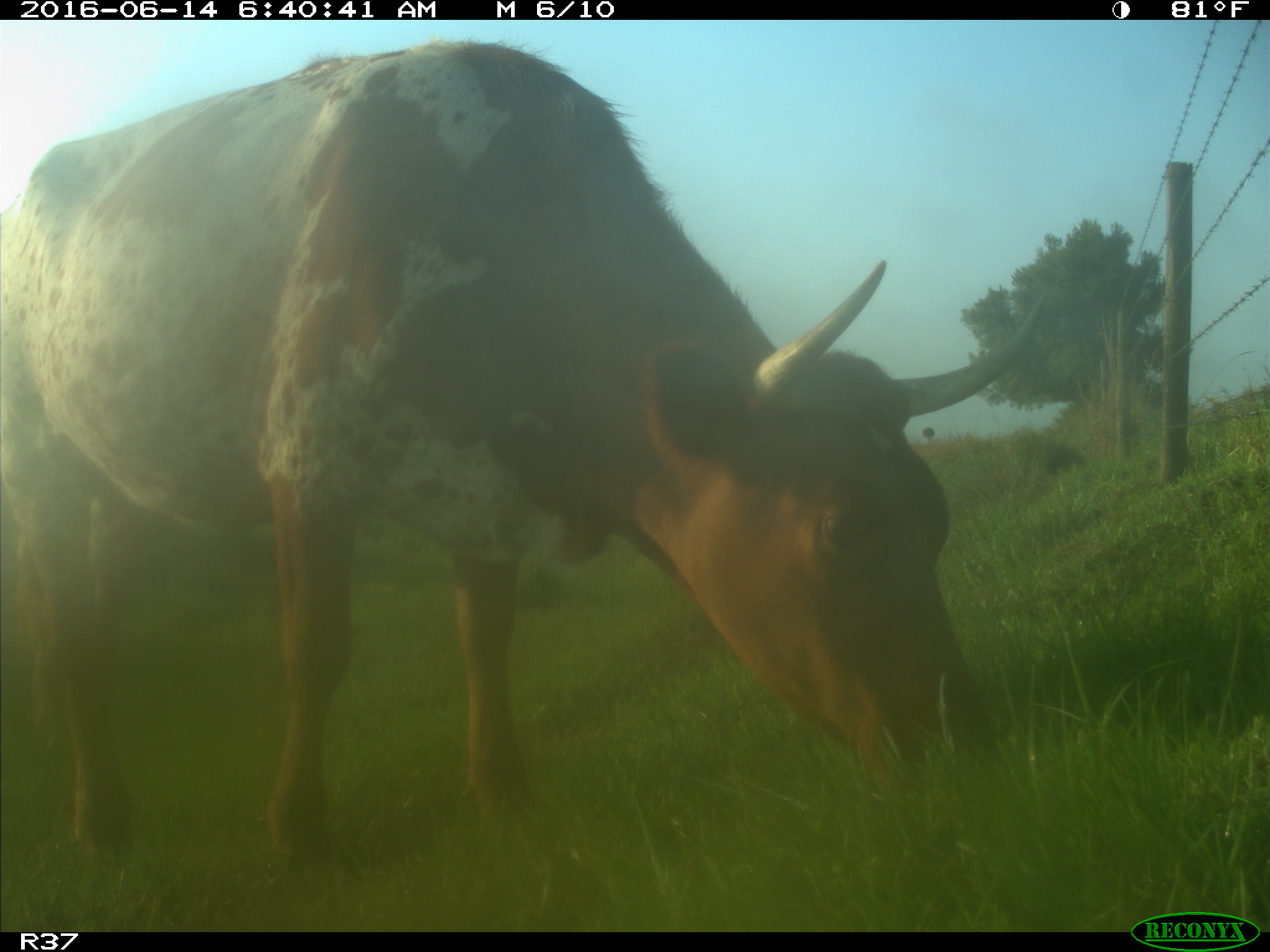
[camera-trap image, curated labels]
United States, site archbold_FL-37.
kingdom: Animalia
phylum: Chordata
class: Mammalia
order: Artiodactyla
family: Bovidae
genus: Bos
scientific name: Bos taurus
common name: domestic cow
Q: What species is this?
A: Bos taurus (domestic cow).